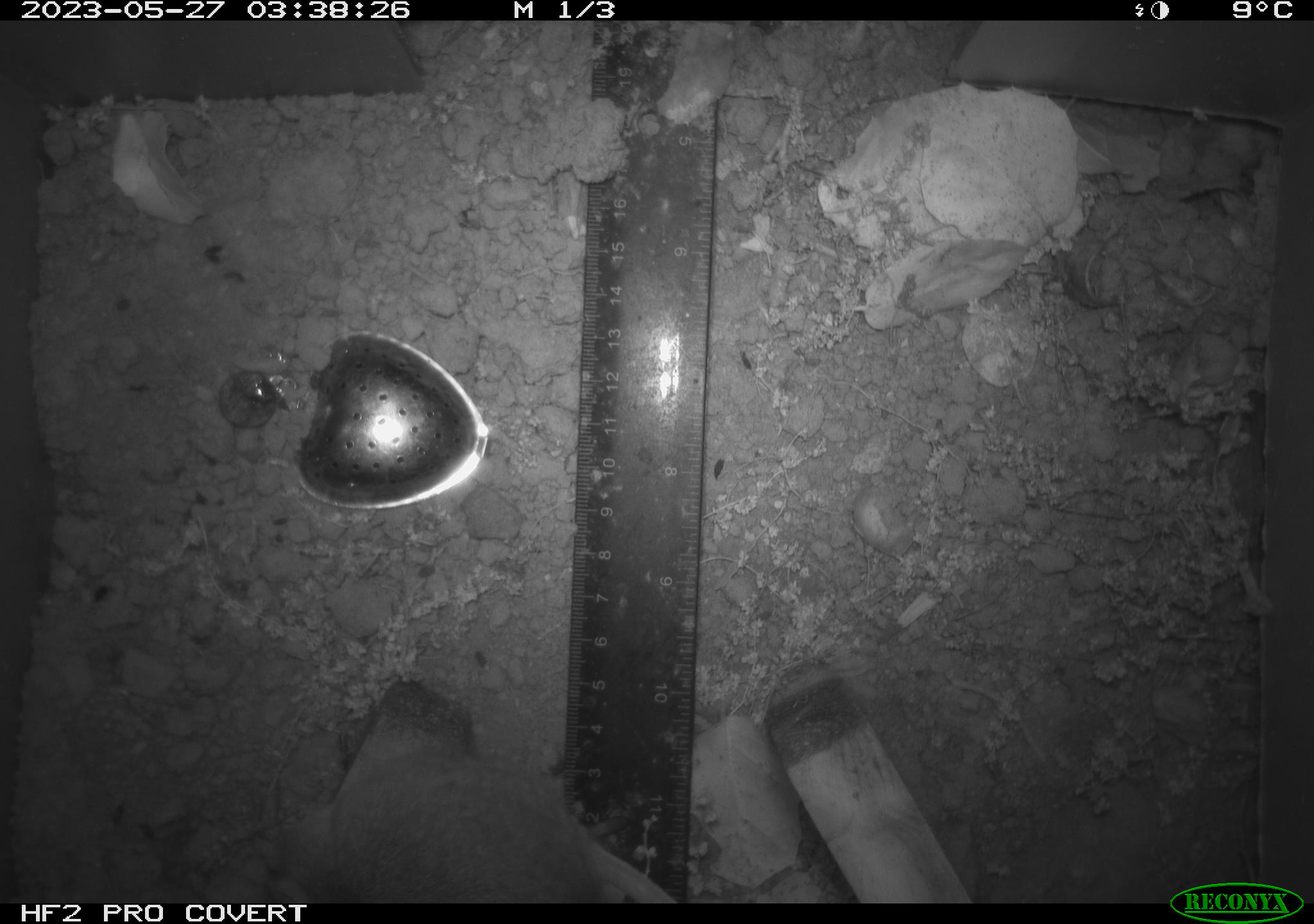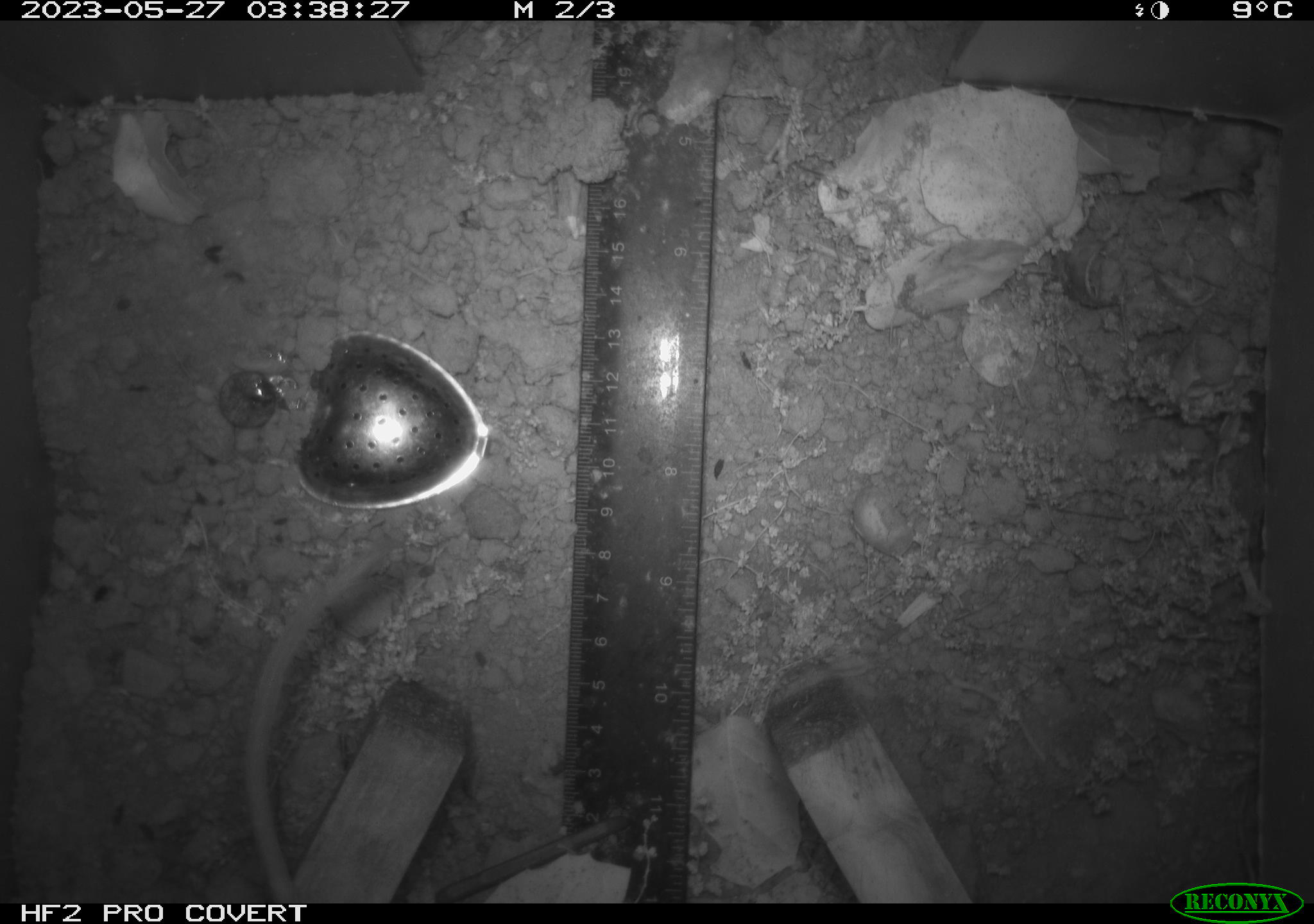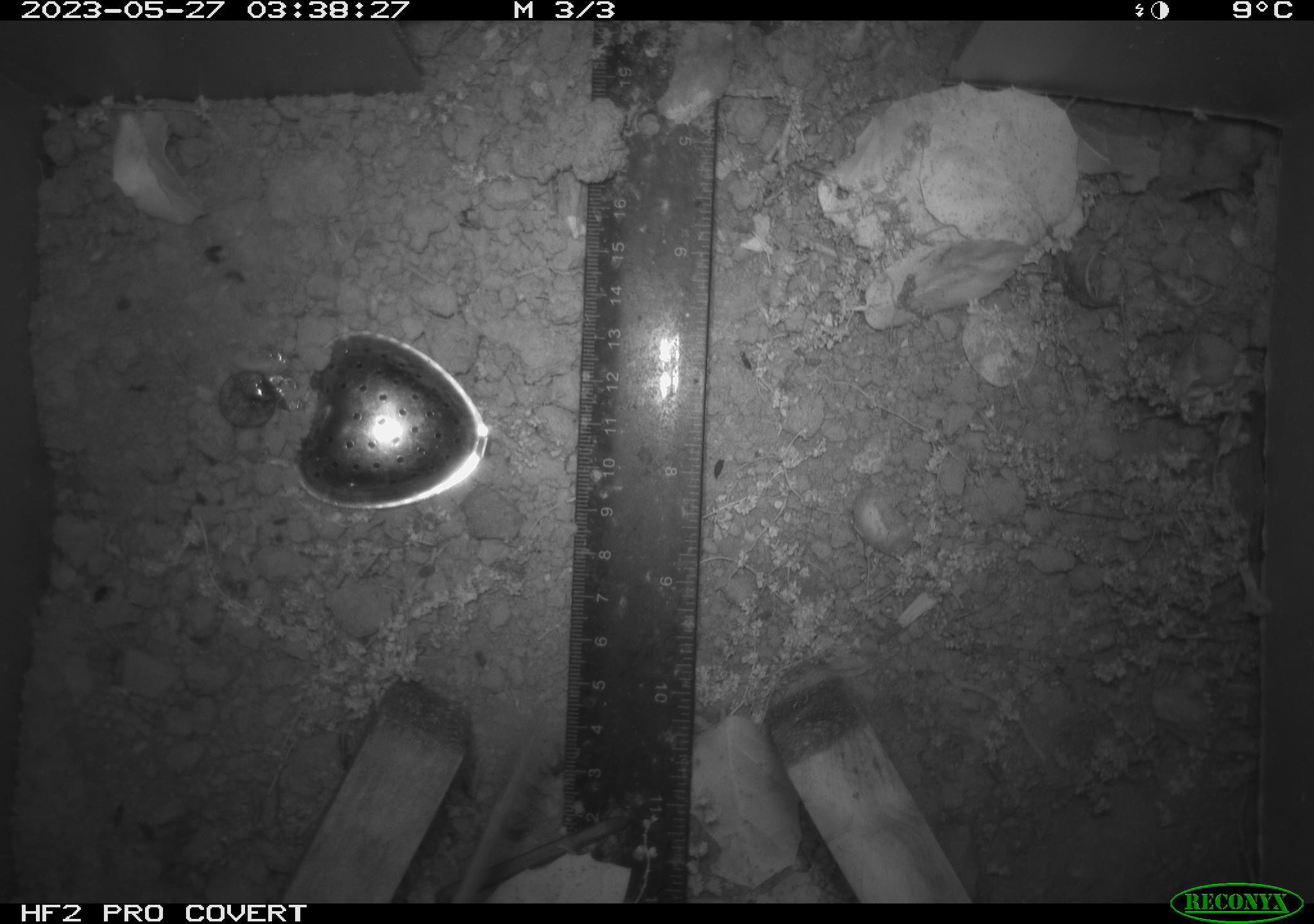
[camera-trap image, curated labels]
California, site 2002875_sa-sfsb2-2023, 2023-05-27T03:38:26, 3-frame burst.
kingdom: Animalia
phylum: Chordata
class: Mammalia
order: Rodentia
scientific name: Rodentia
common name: mouse species